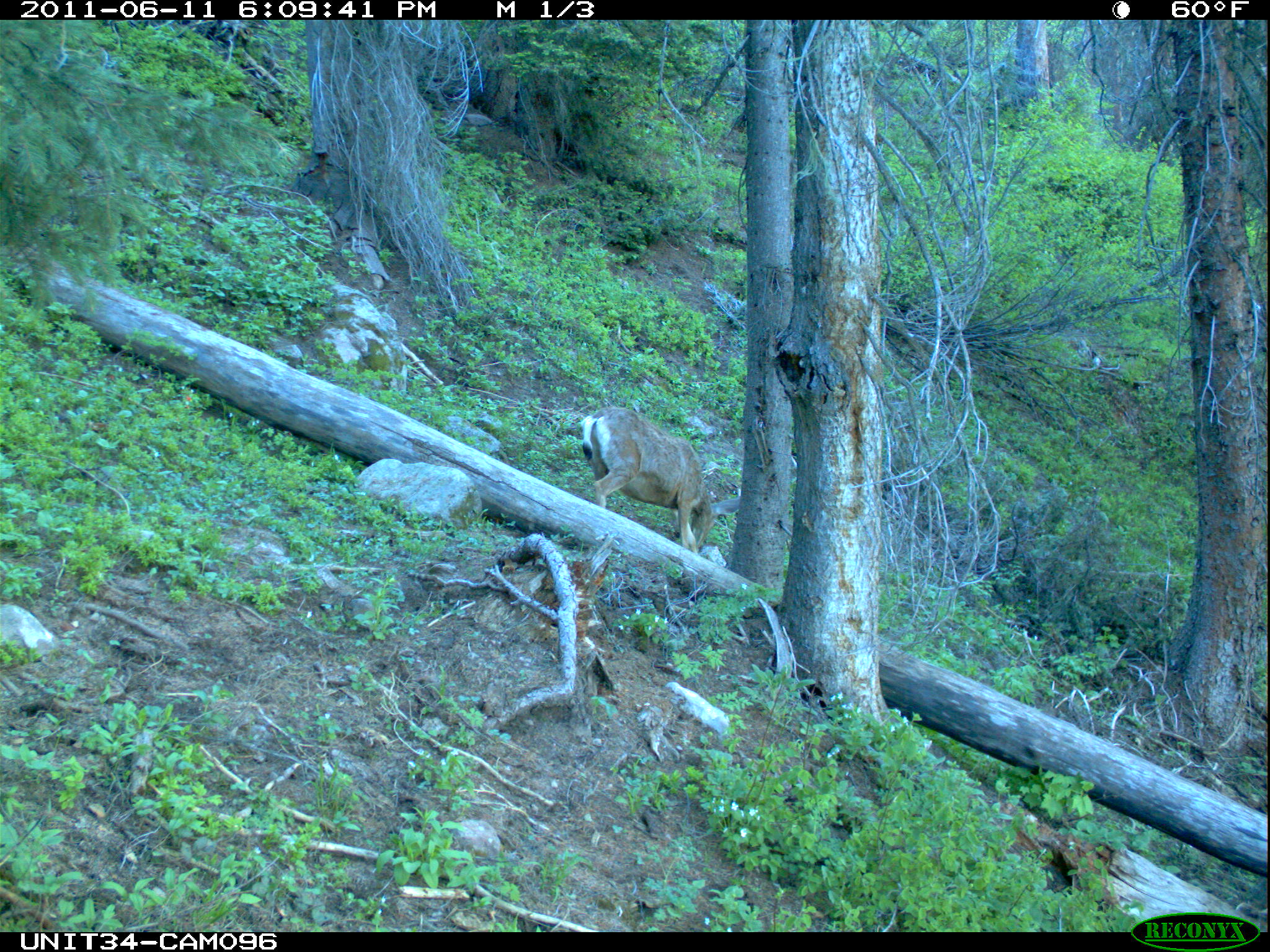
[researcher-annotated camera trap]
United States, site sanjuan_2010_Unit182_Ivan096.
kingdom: Animalia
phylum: Chordata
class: Mammalia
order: Artiodactyla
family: Cervidae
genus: Odocoileus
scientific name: Odocoileus hemionus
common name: mule deer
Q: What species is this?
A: Odocoileus hemionus (mule deer).